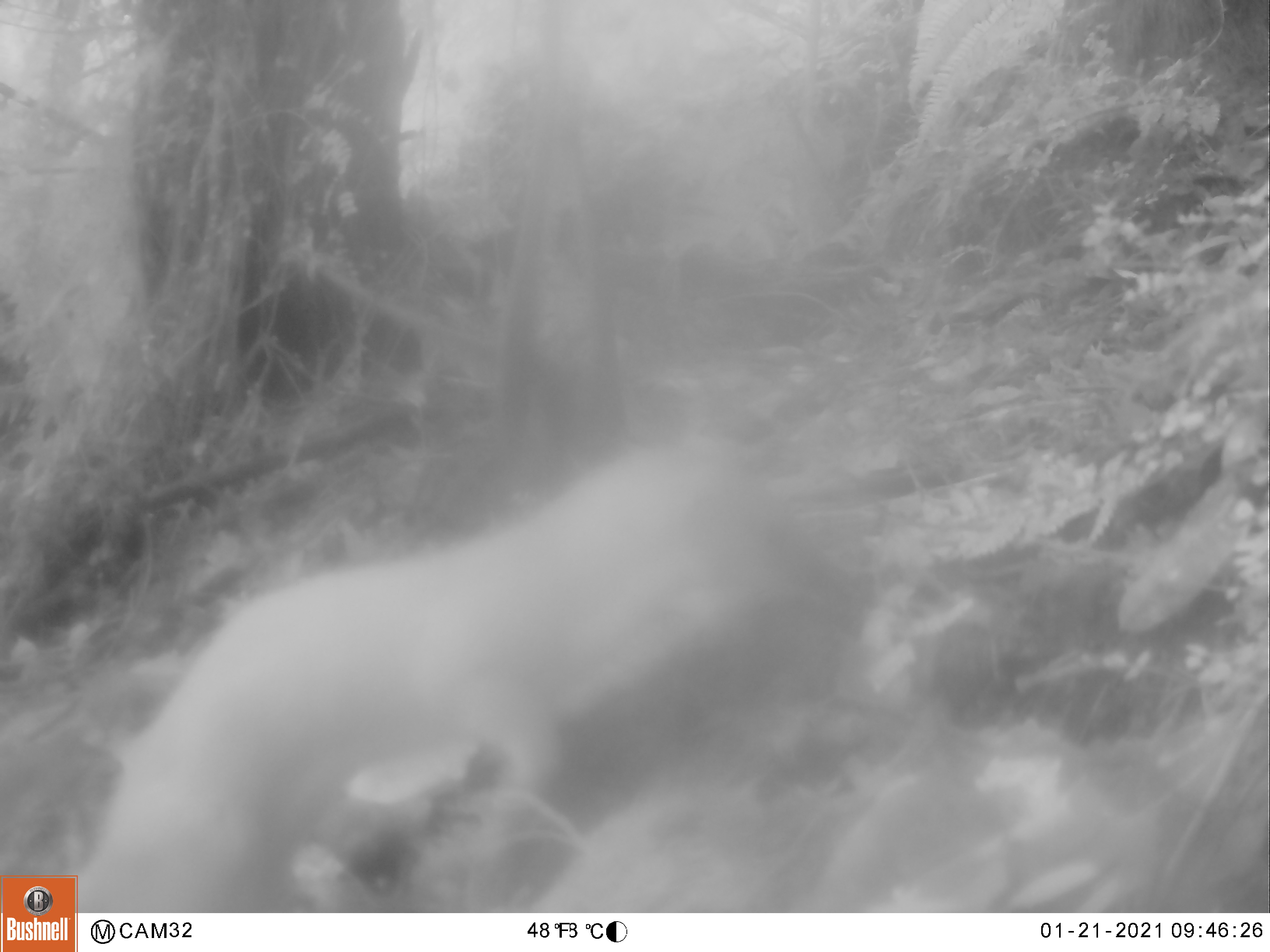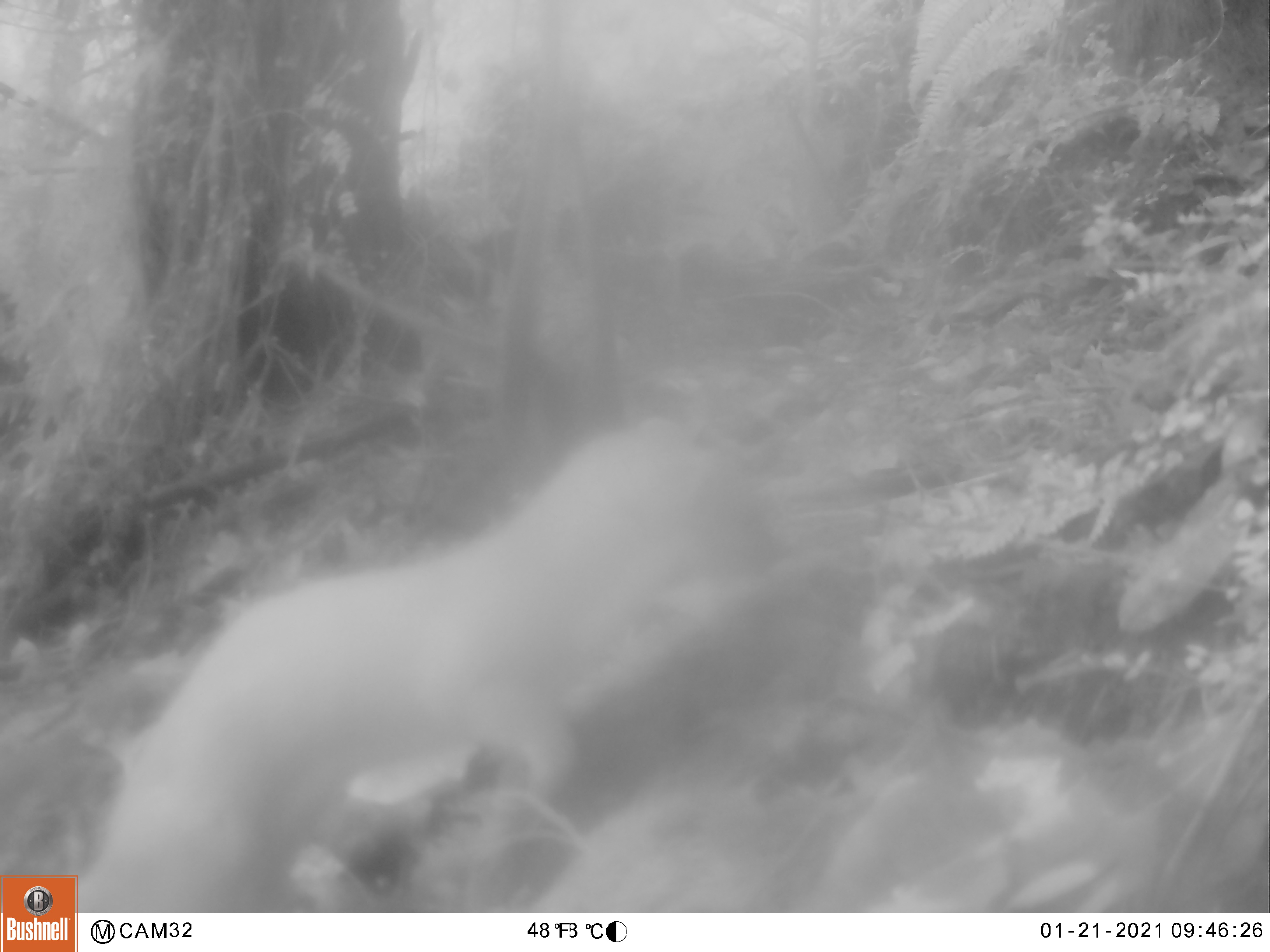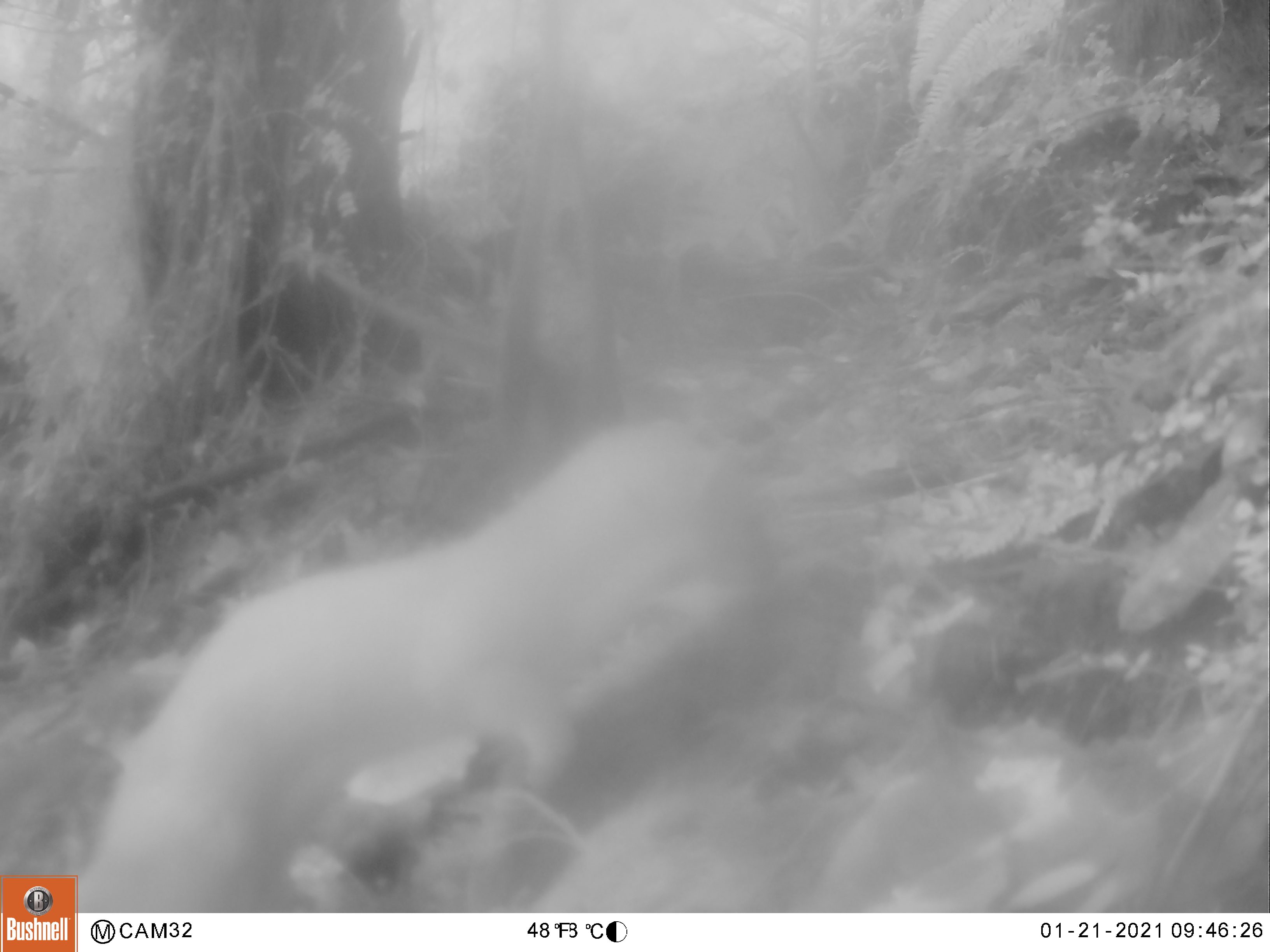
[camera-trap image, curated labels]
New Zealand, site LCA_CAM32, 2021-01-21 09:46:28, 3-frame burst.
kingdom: Animalia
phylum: Chordata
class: Mammalia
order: Carnivora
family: Mustelidae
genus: Mustela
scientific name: Mustela erminea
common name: stoat